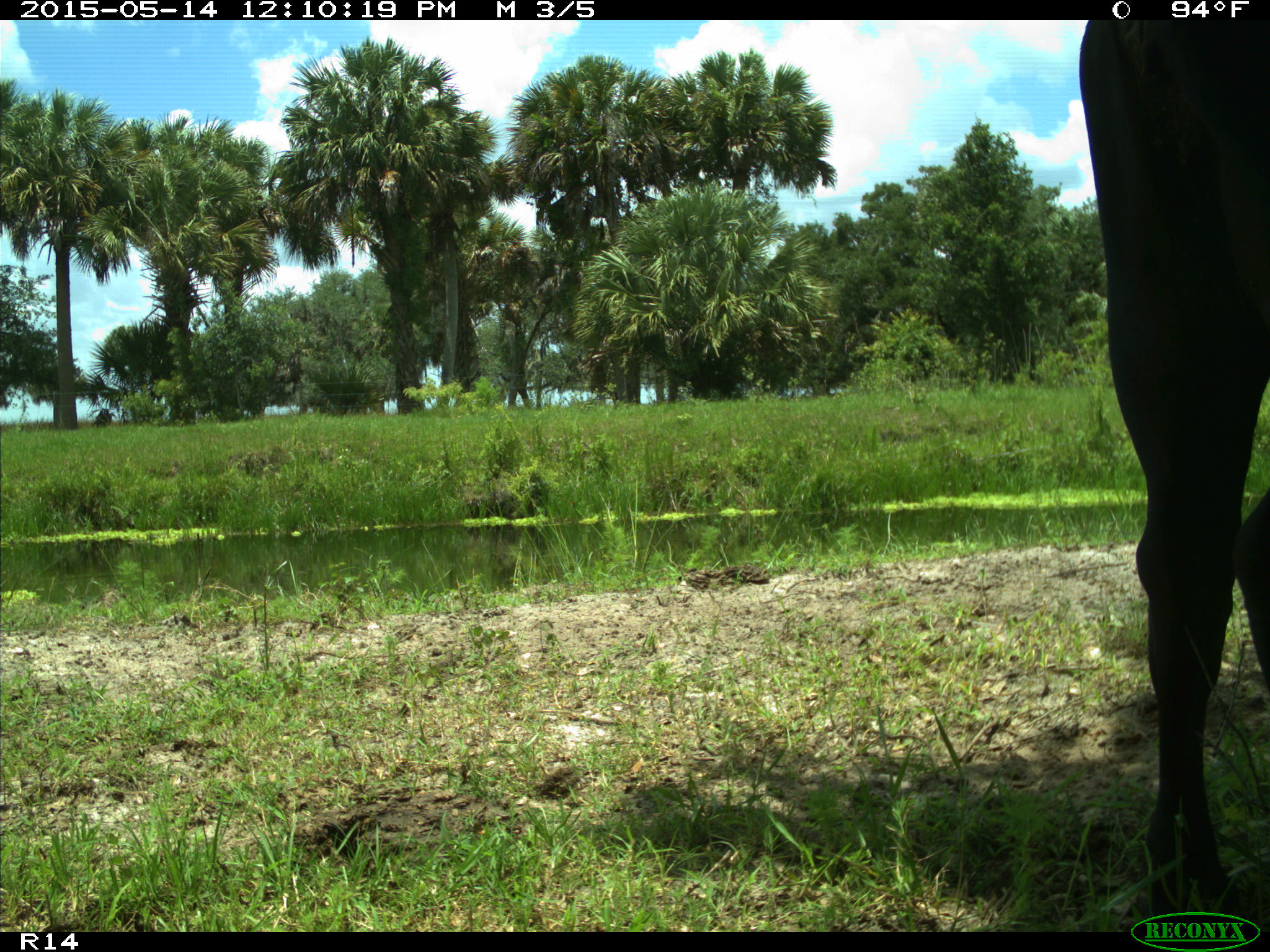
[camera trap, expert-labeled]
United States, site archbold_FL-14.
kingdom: Animalia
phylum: Chordata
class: Mammalia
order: Artiodactyla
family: Bovidae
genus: Bos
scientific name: Bos taurus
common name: domestic cow